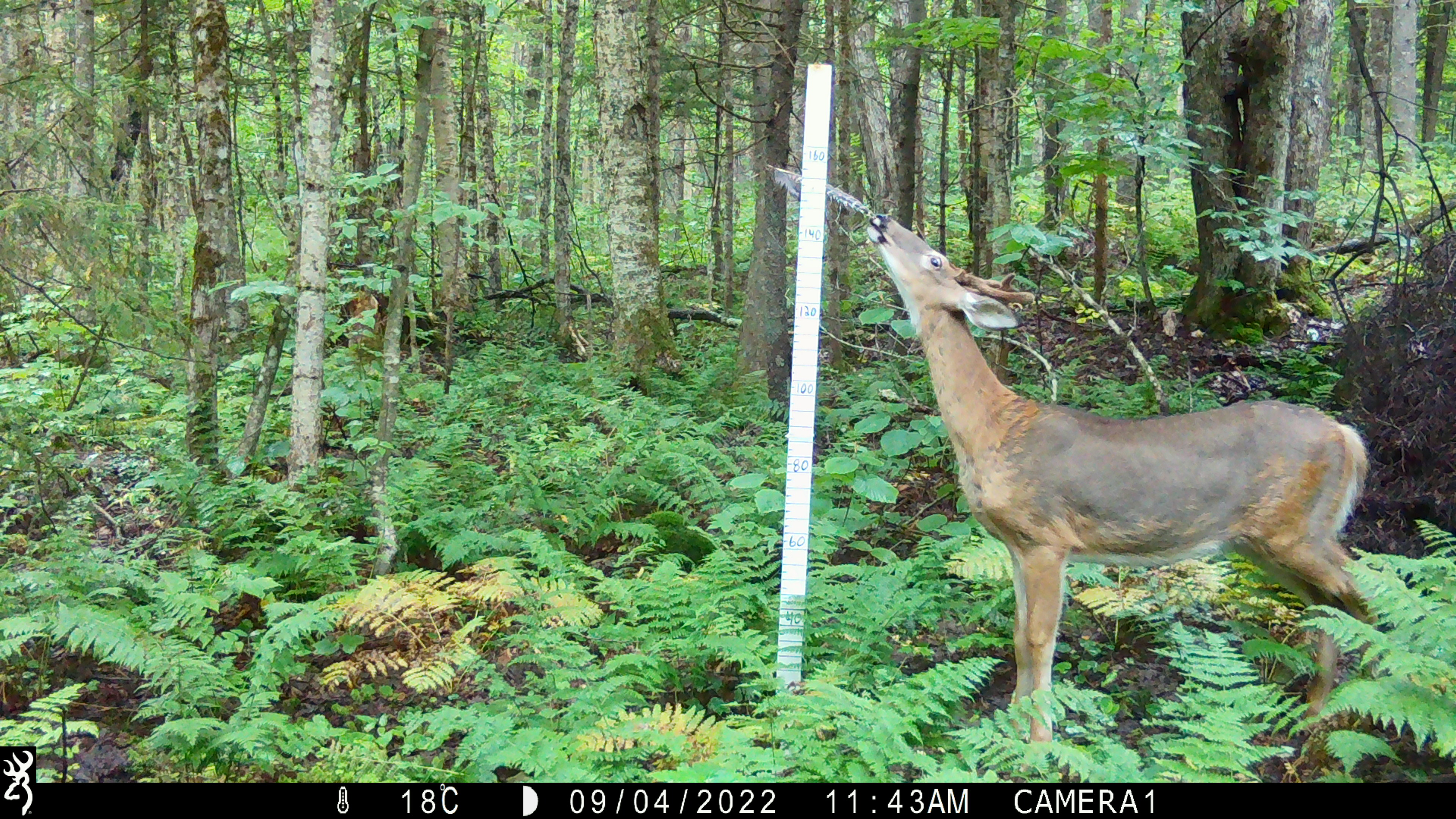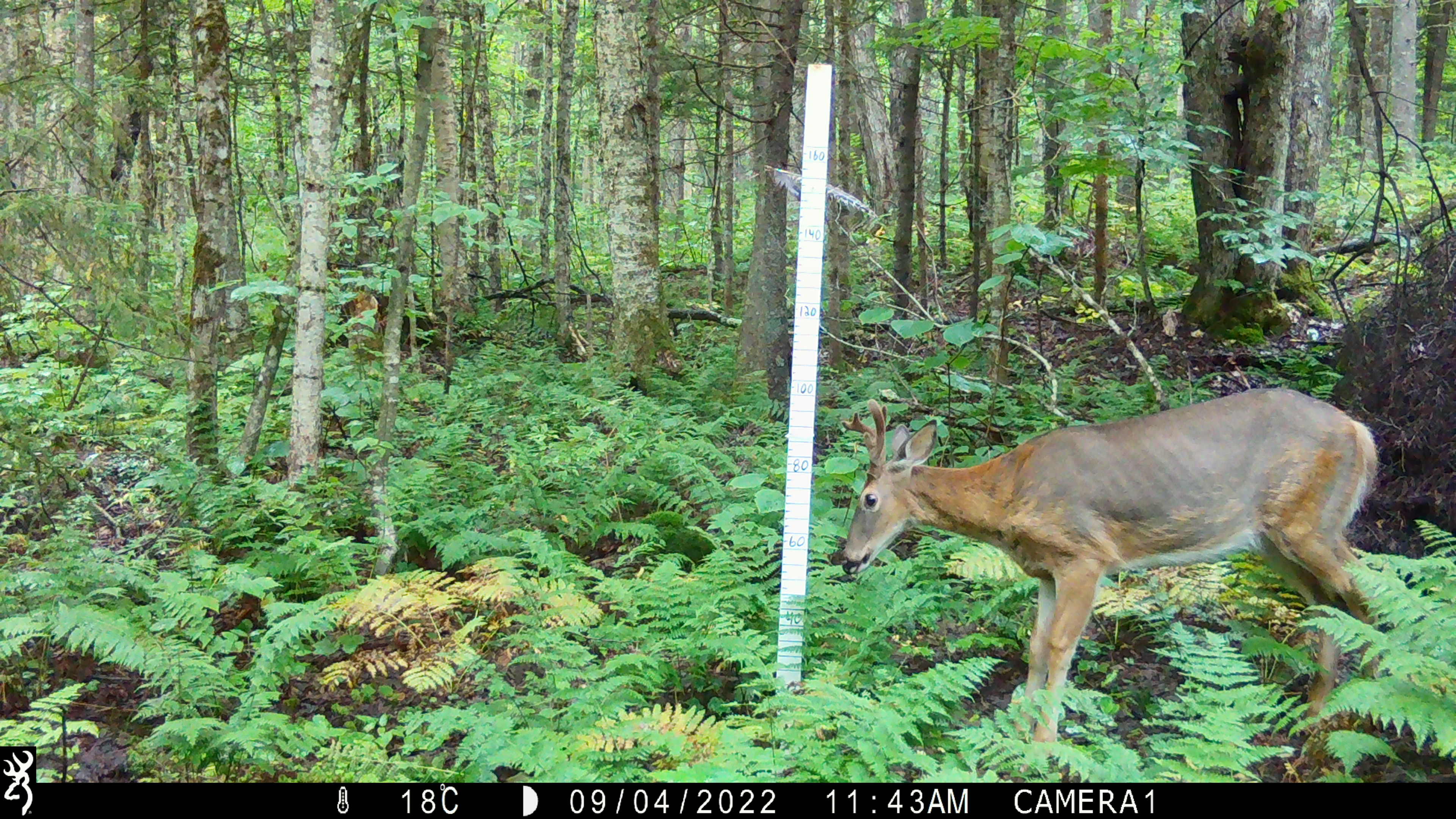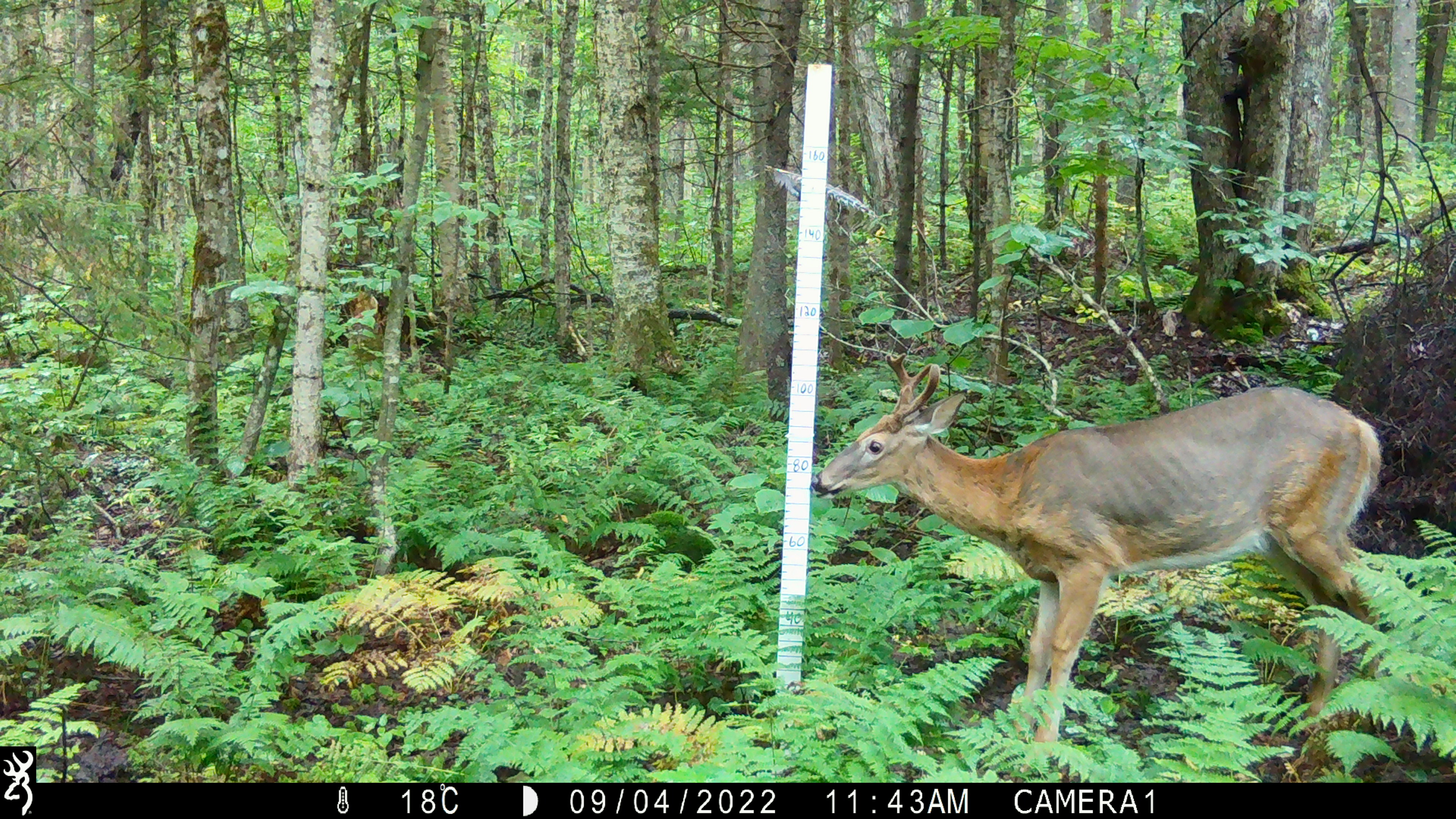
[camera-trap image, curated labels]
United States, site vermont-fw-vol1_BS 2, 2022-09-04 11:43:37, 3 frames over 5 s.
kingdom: Animalia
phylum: Chordata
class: Mammalia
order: Artiodactyla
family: Cervidae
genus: Odocoileus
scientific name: Odocoileus virginianus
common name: white-tailed deer